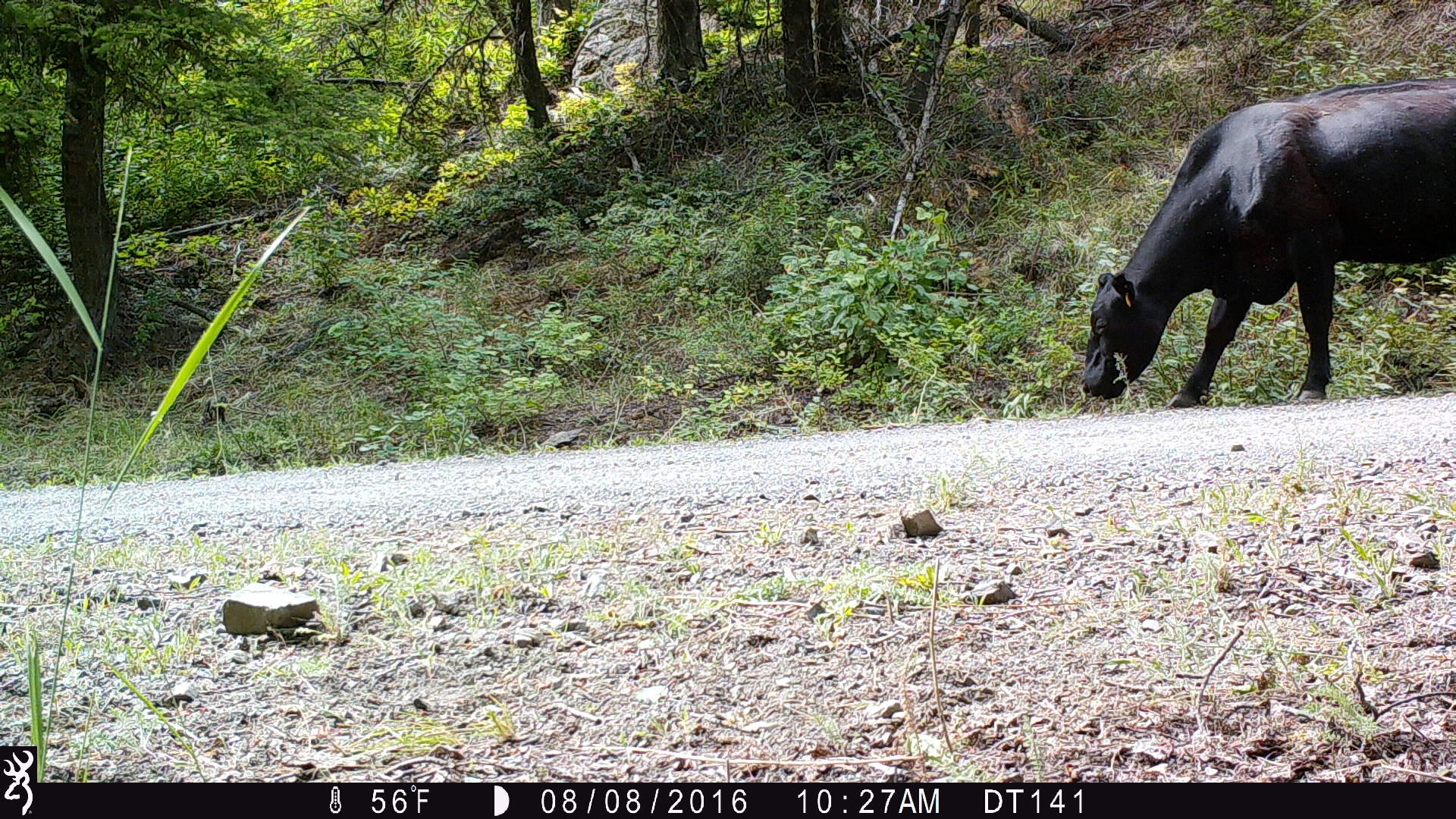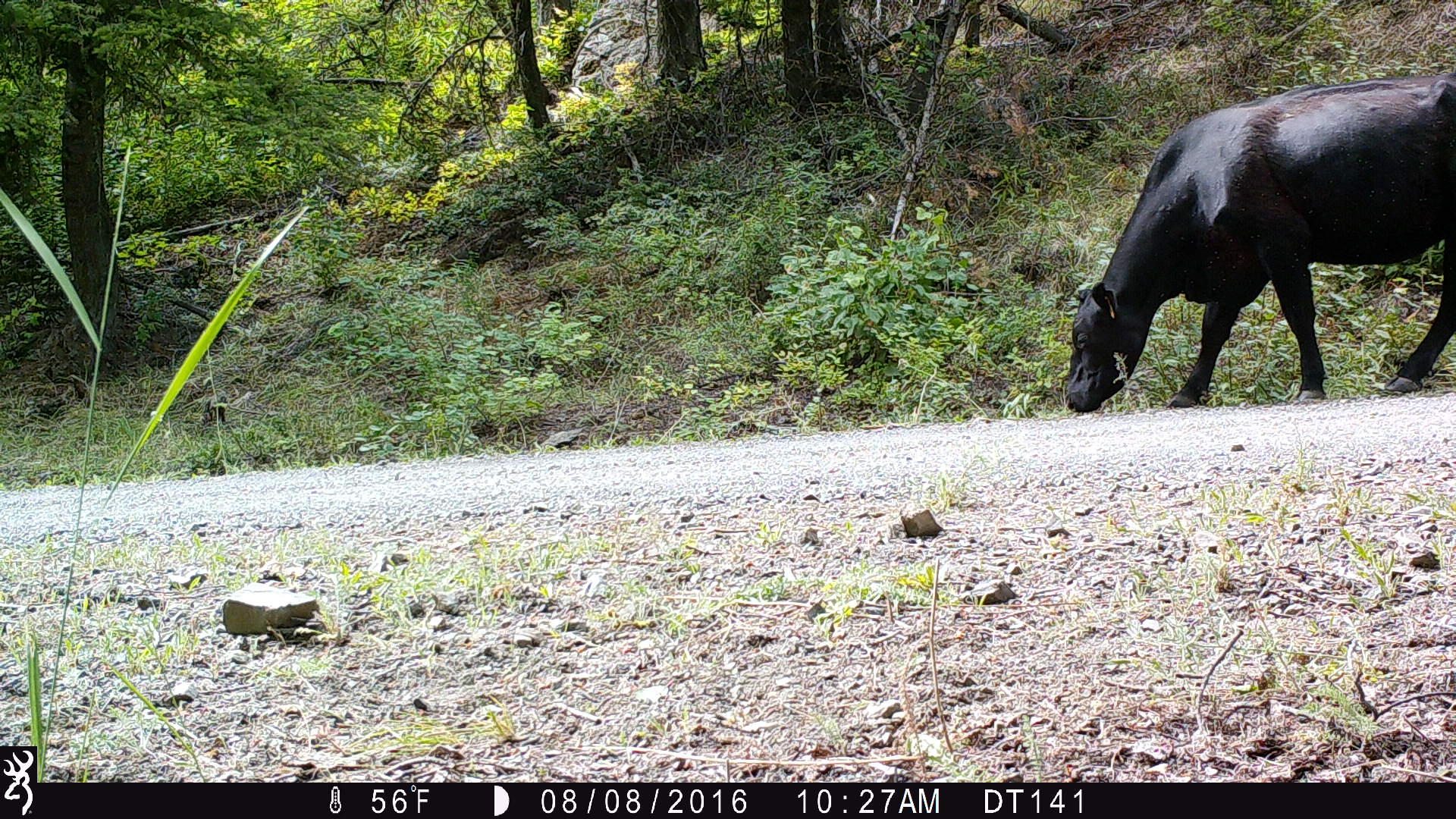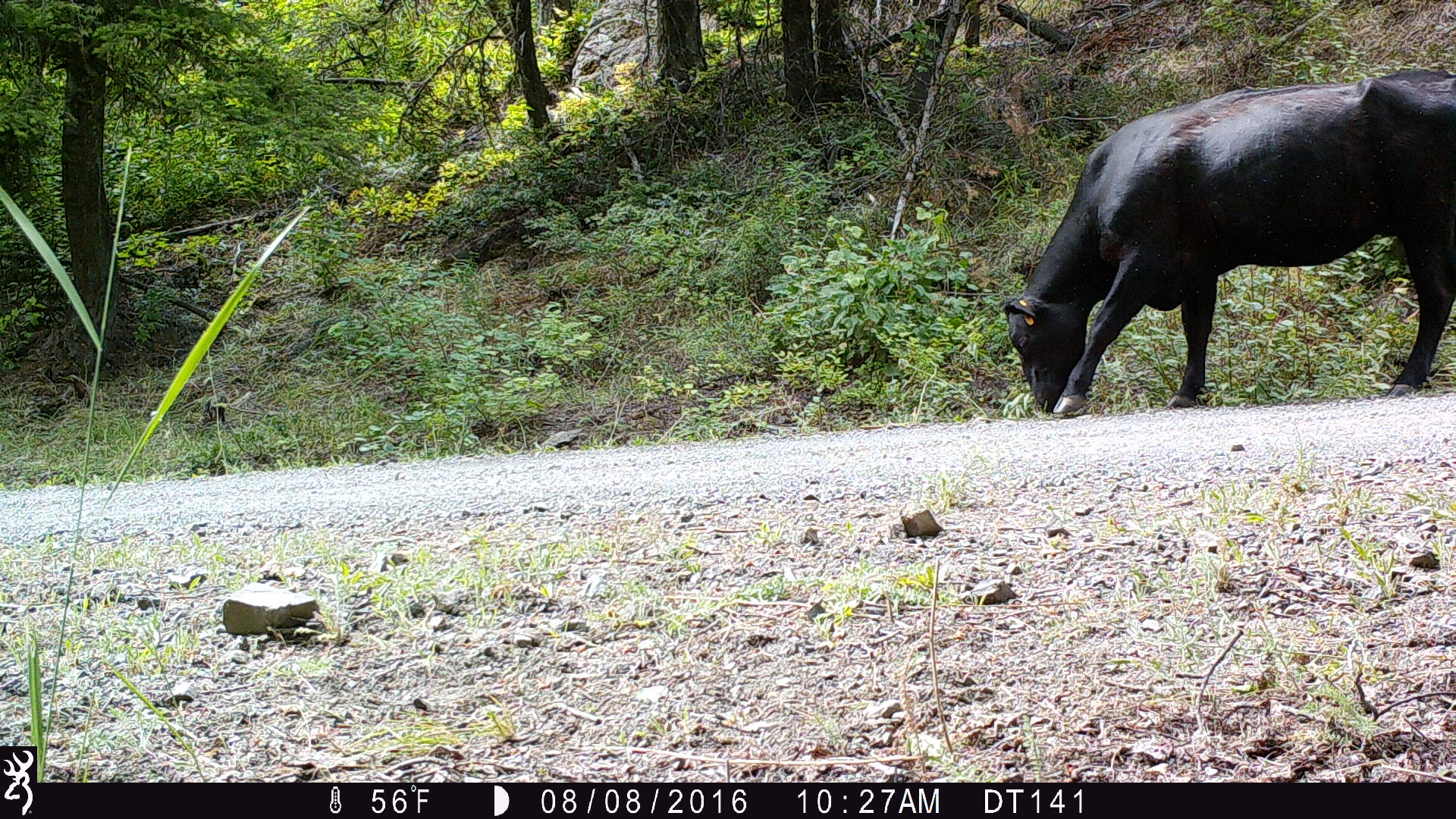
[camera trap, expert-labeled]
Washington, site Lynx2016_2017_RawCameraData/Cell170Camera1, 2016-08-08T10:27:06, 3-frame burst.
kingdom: Animalia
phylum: Chordata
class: Mammalia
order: Artiodactyla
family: Bovidae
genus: Bos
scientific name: Bos taurus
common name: domestic cattle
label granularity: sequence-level